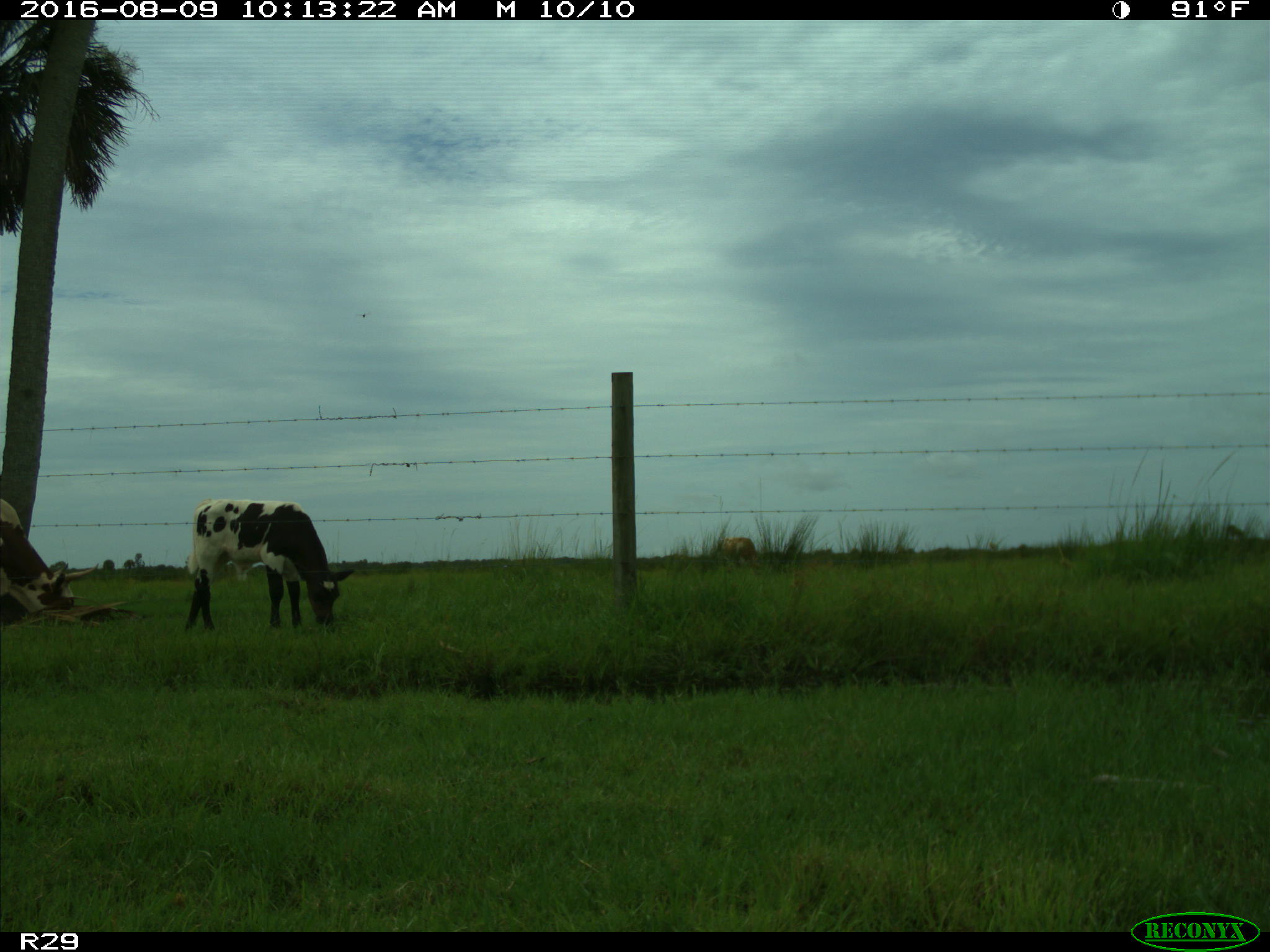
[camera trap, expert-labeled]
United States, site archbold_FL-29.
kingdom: Animalia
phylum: Chordata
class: Mammalia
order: Artiodactyla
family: Bovidae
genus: Bos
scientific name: Bos taurus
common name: domestic cow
Bos taurus (domestic cow).